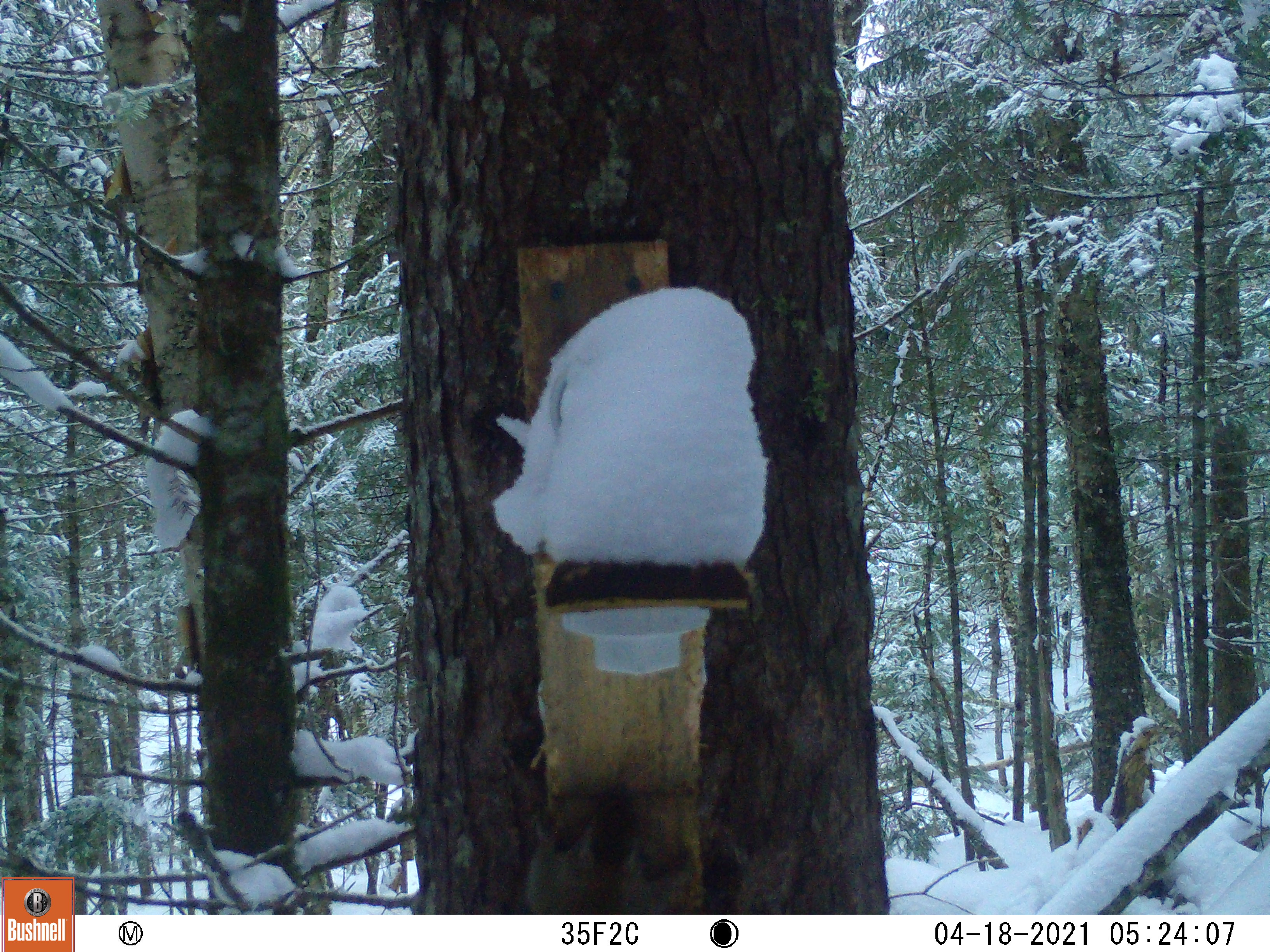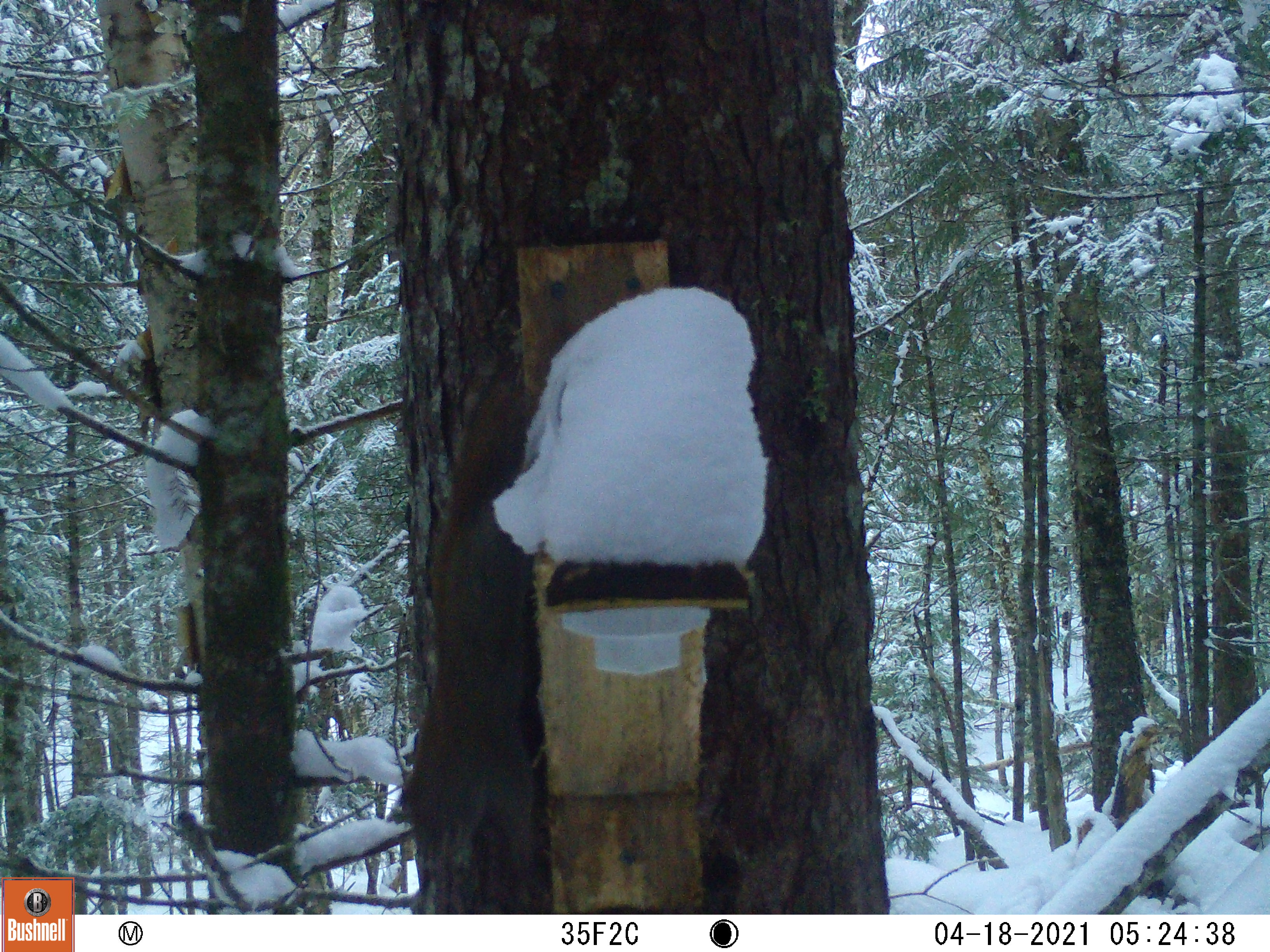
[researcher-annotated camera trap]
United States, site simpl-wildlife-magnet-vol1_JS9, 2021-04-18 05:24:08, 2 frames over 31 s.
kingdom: Animalia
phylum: Chordata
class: Mammalia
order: Rodentia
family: Sciuridae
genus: Tamiasciurus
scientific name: Tamiasciurus hudsonicus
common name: red squirrel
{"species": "red squirrel (Tamiasciurus hudsonicus)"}